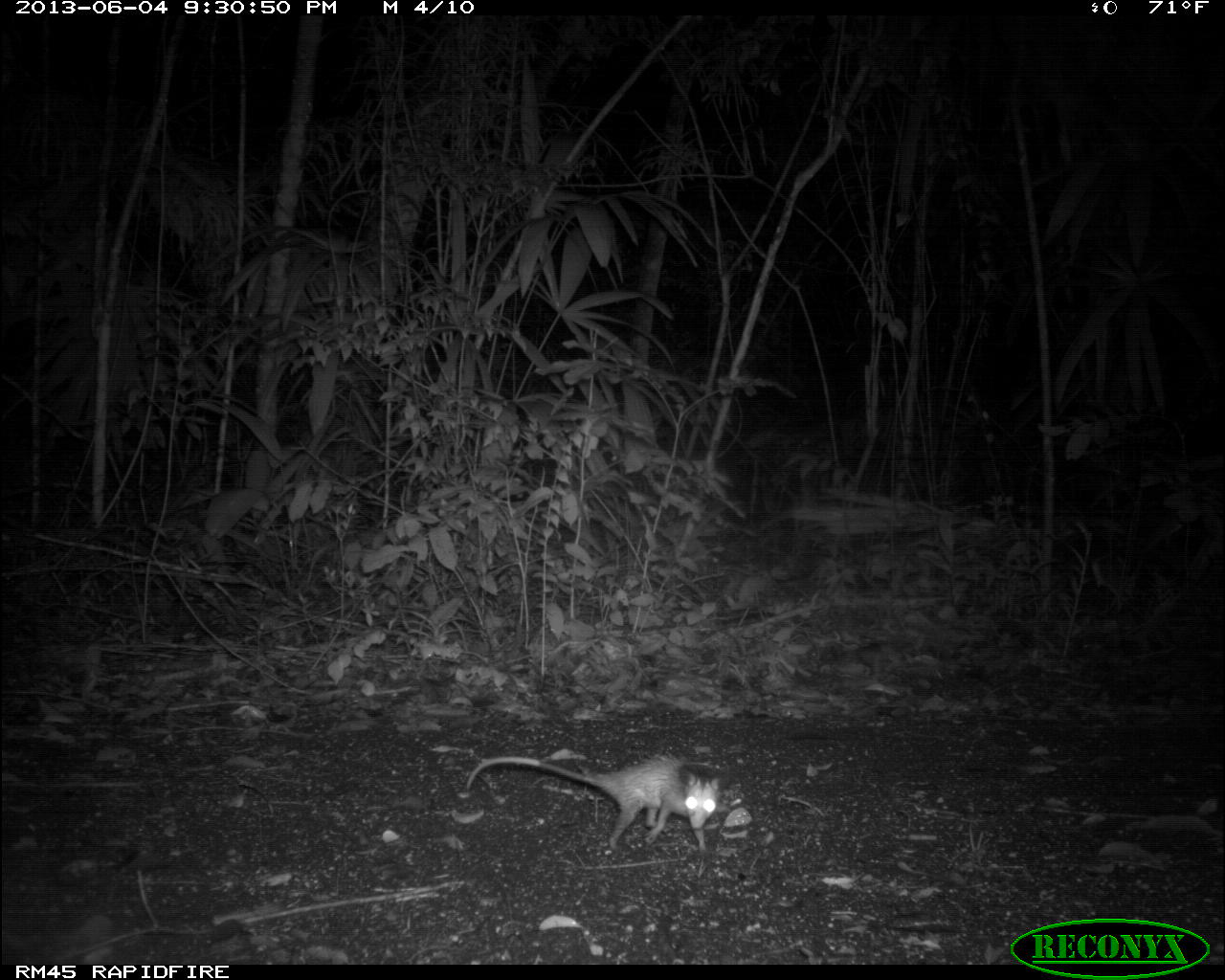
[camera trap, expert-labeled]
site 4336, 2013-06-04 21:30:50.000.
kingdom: Animalia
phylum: Chordata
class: Mammalia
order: Didelphimorphia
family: Didelphidae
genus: Didelphis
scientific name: Didelphis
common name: american opossums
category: didelphis sp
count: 1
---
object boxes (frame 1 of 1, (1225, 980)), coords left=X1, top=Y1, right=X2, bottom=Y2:
didelphis sp: left=464, top=750, right=722, bottom=854